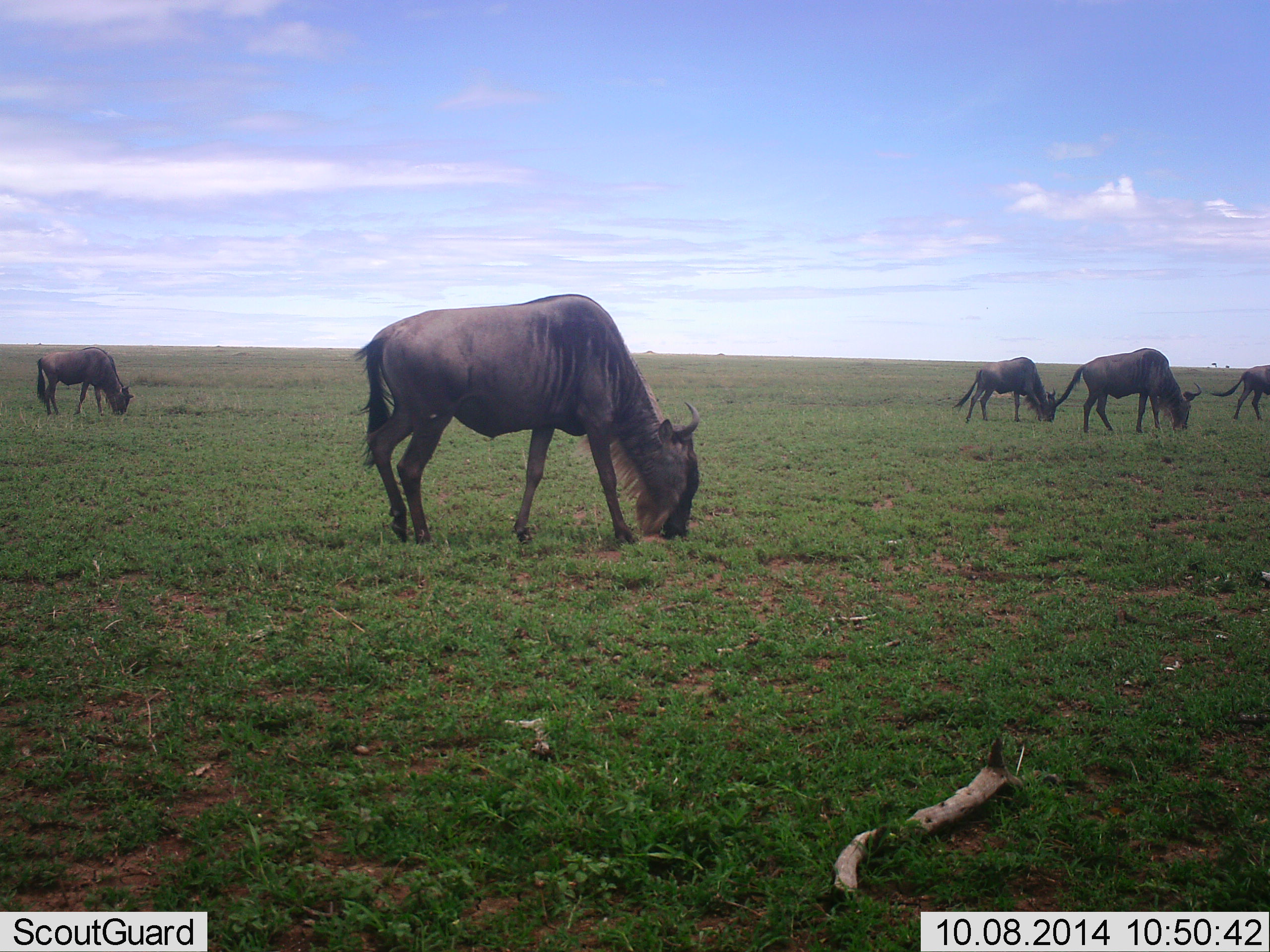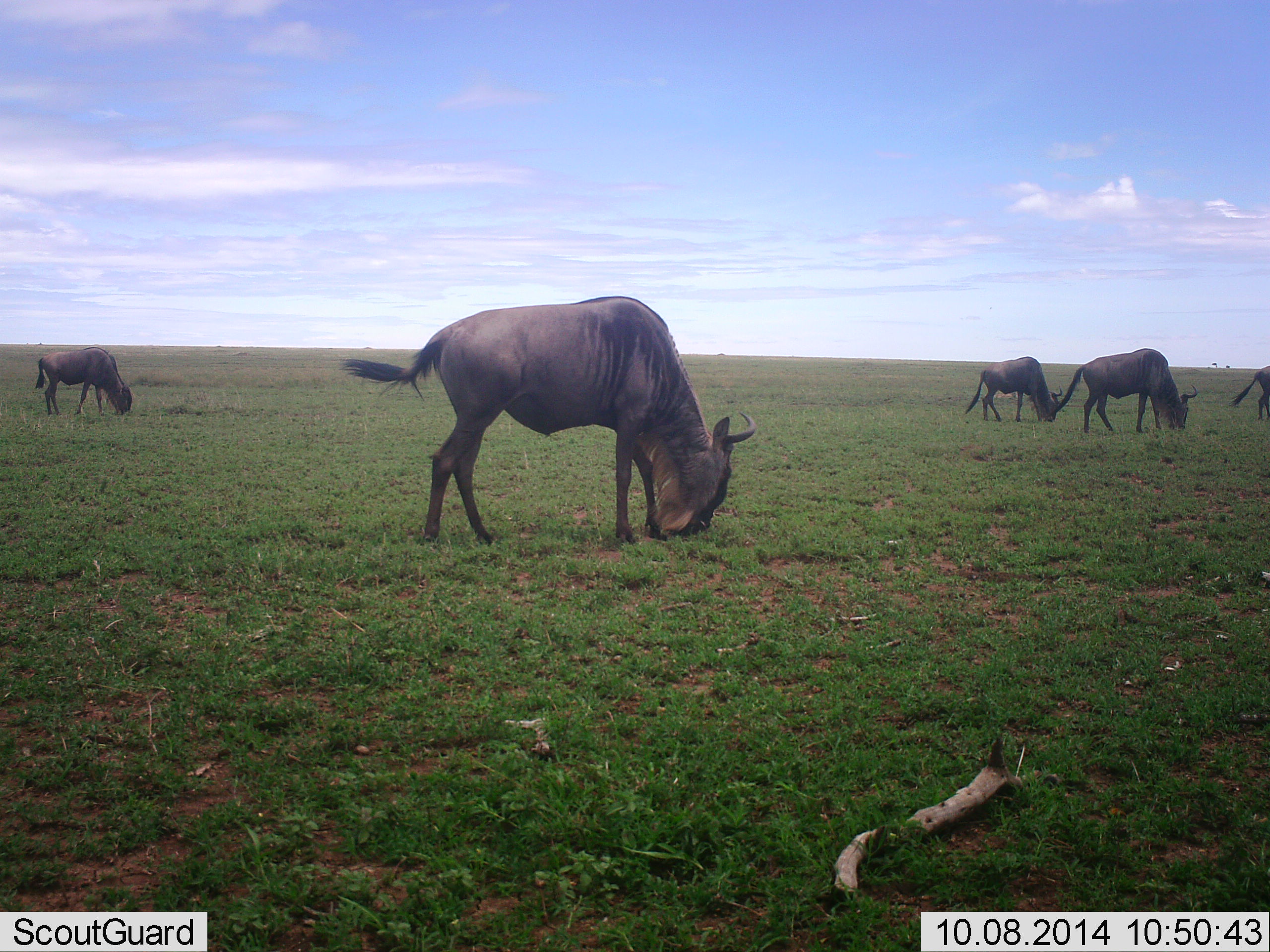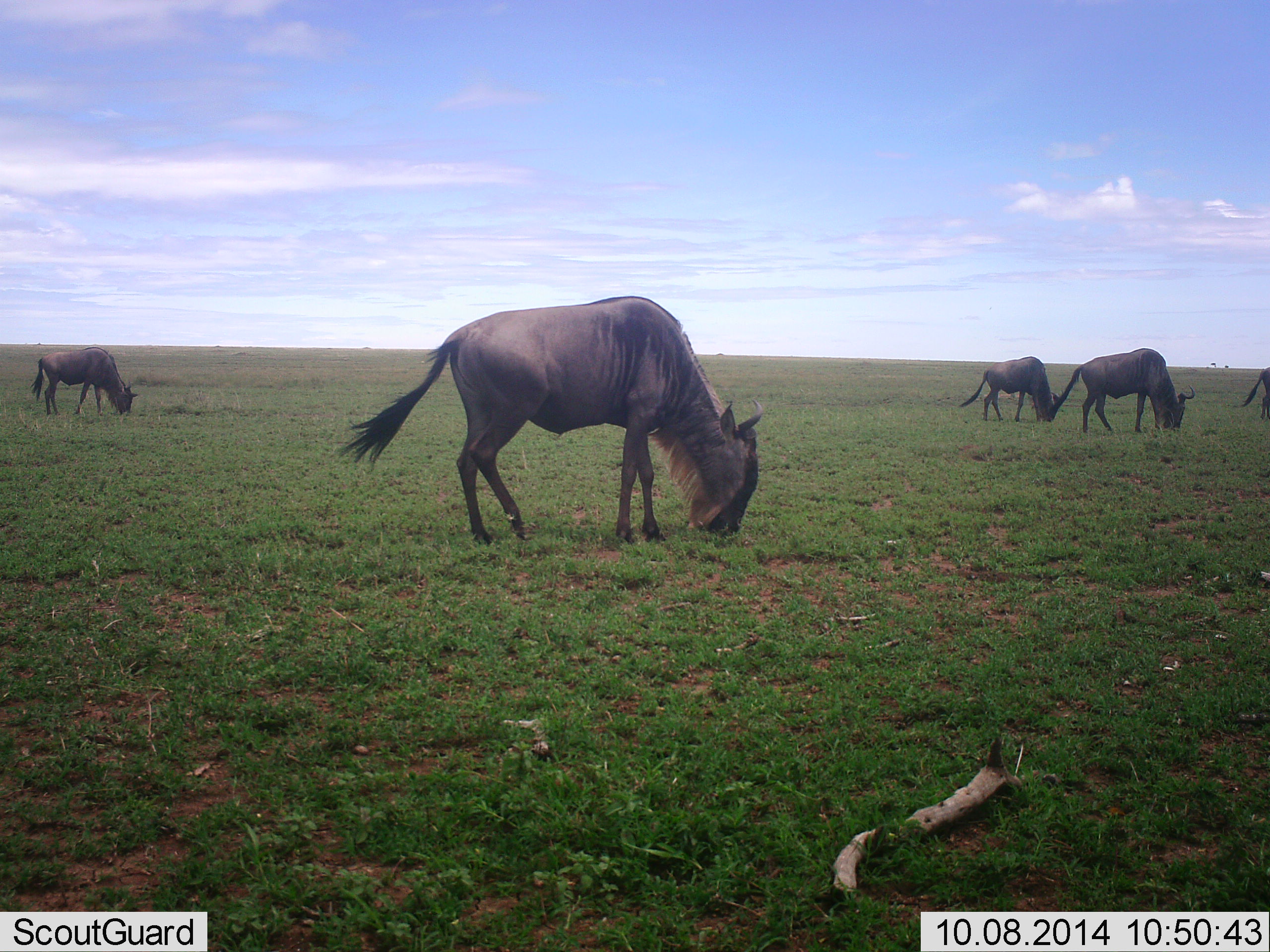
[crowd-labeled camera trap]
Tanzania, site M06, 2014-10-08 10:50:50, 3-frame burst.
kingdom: Animalia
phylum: Chordata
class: Mammalia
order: Artiodactyla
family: Bovidae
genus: Connochaetes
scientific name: Connochaetes taurinus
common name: blue wildebeest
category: wildebeest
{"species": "wildebeest (blue wildebeest) (Connochaetes taurinus)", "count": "5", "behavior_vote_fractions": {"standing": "20%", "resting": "0%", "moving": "30%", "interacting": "0%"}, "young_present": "10%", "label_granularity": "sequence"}